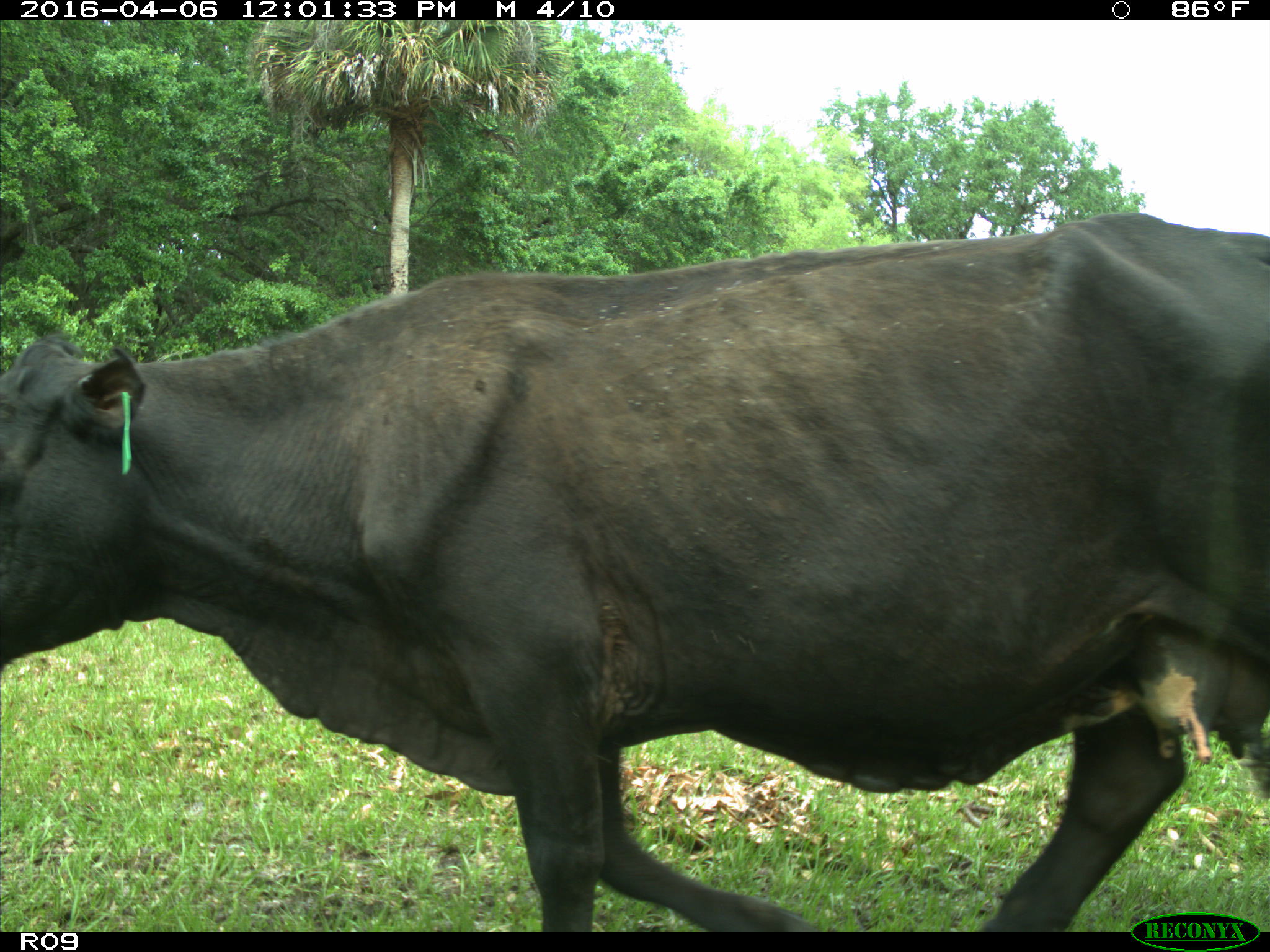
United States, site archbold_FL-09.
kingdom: Animalia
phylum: Chordata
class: Mammalia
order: Artiodactyla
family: Bovidae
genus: Bos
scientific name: Bos taurus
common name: domestic cow